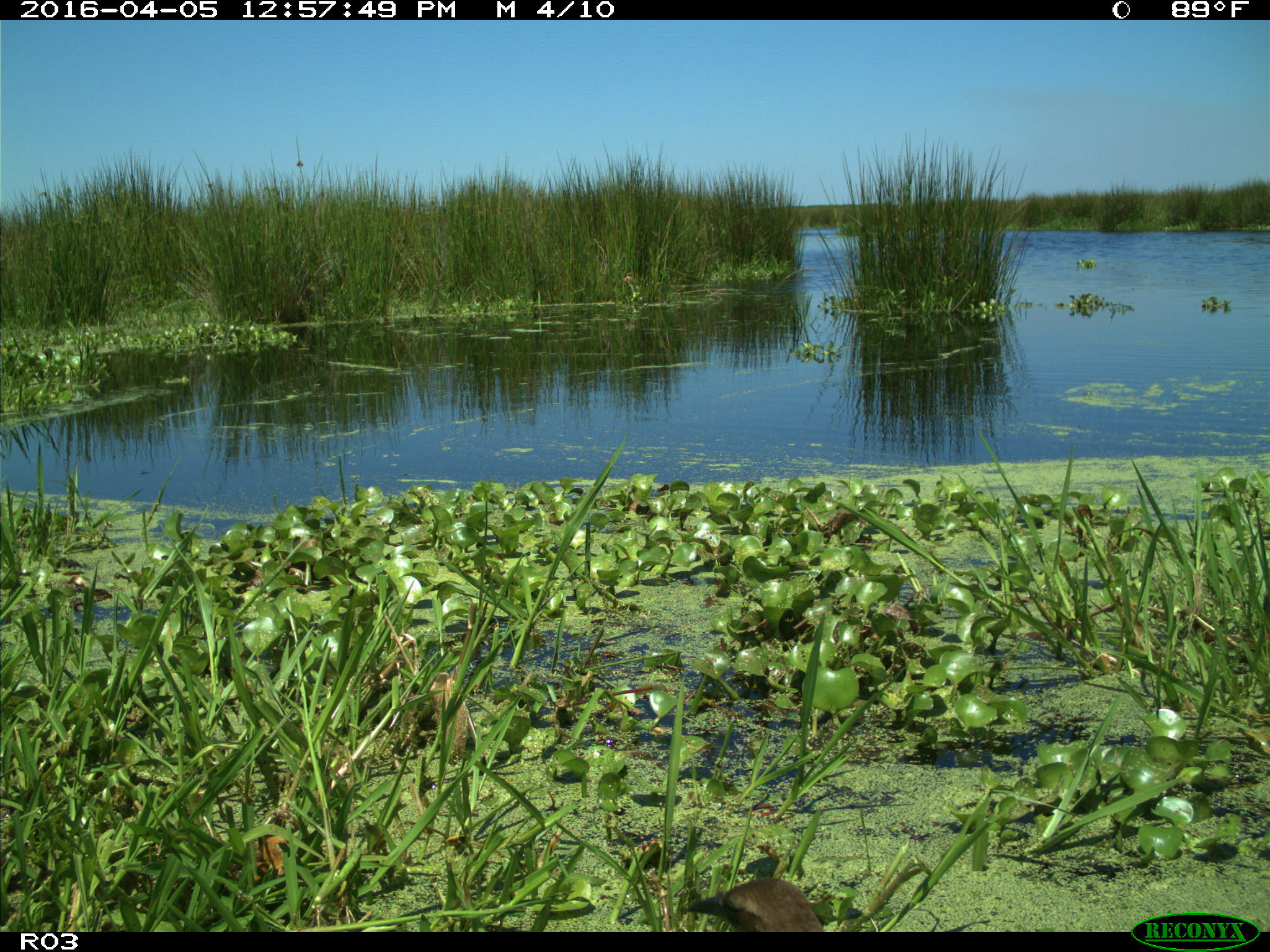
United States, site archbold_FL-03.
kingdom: Animalia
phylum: Chordata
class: Aves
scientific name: Aves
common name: birds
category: unidentified bird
Unidentified bird (birds) (Aves).